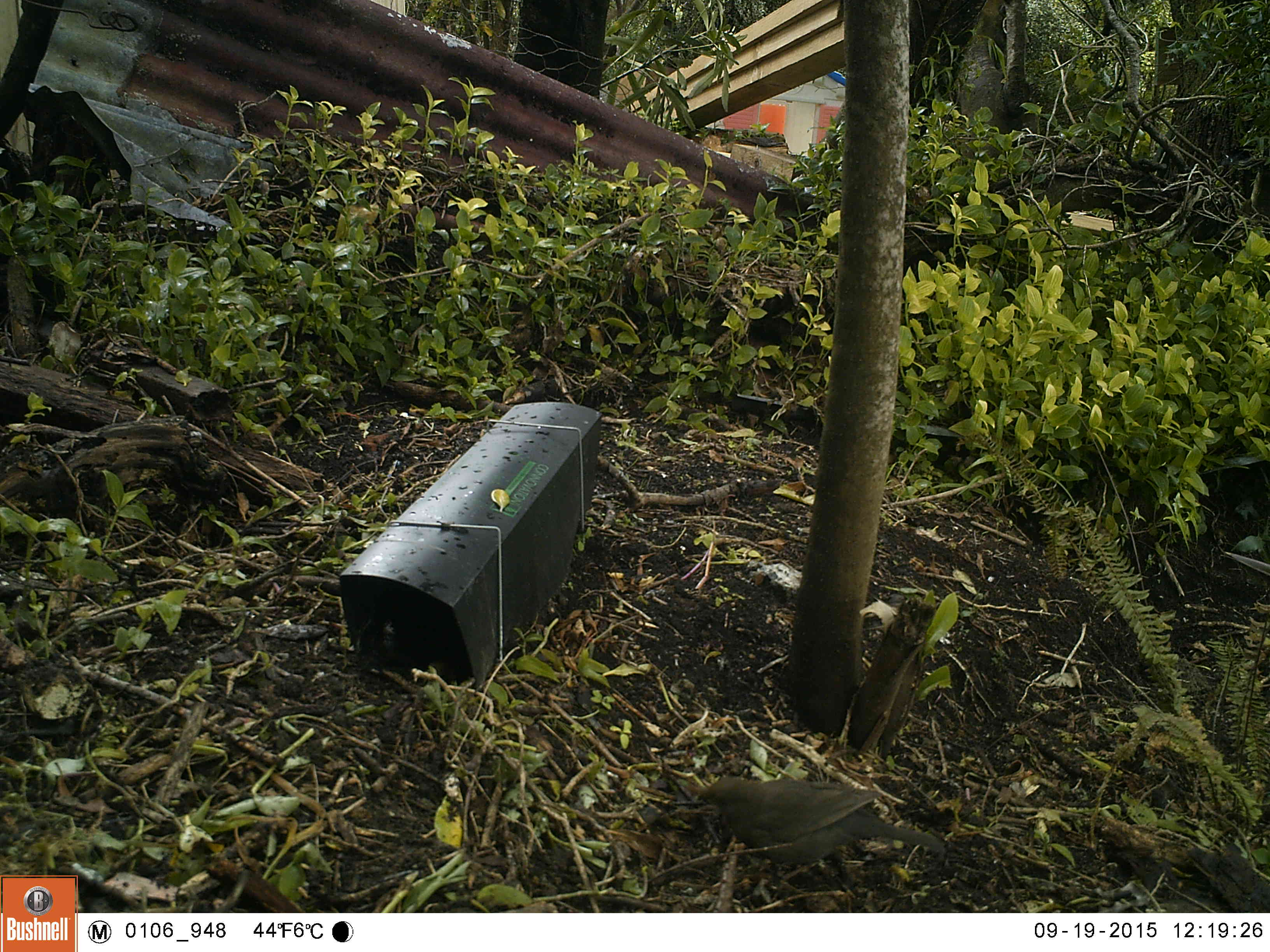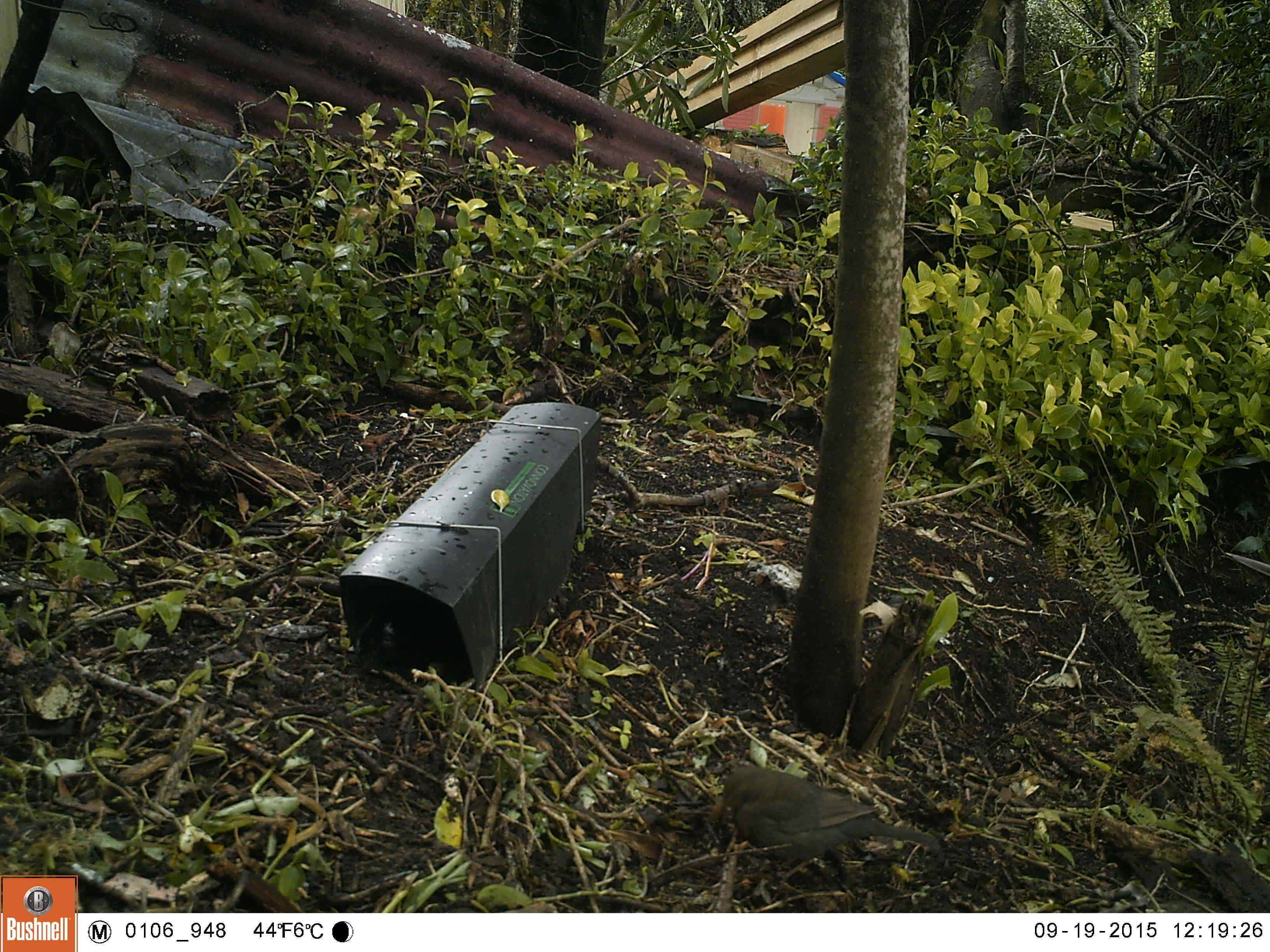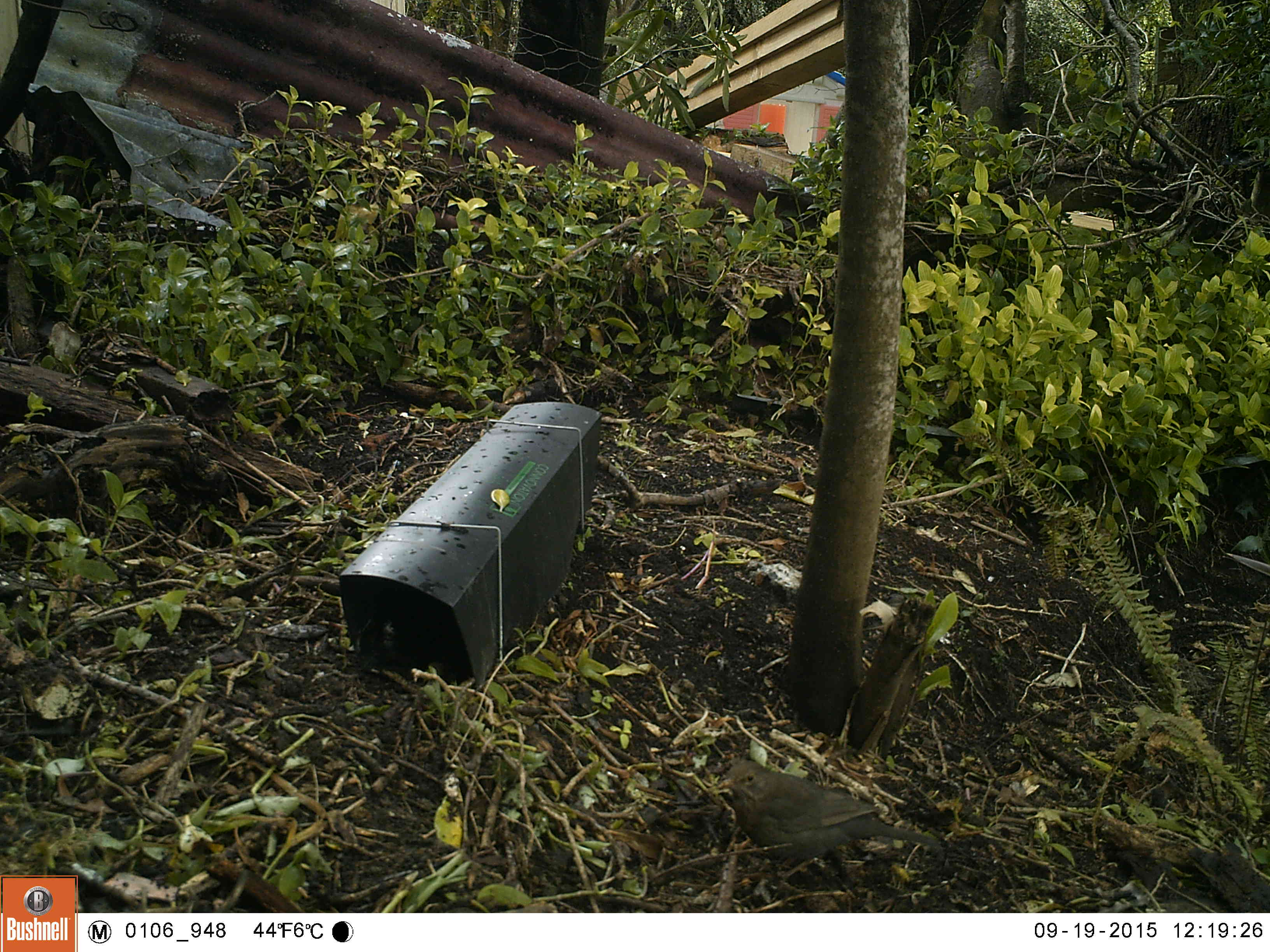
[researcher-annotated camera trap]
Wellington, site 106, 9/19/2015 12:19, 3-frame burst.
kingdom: Animalia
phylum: Chordata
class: Aves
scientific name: Aves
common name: bird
Bird (Aves).